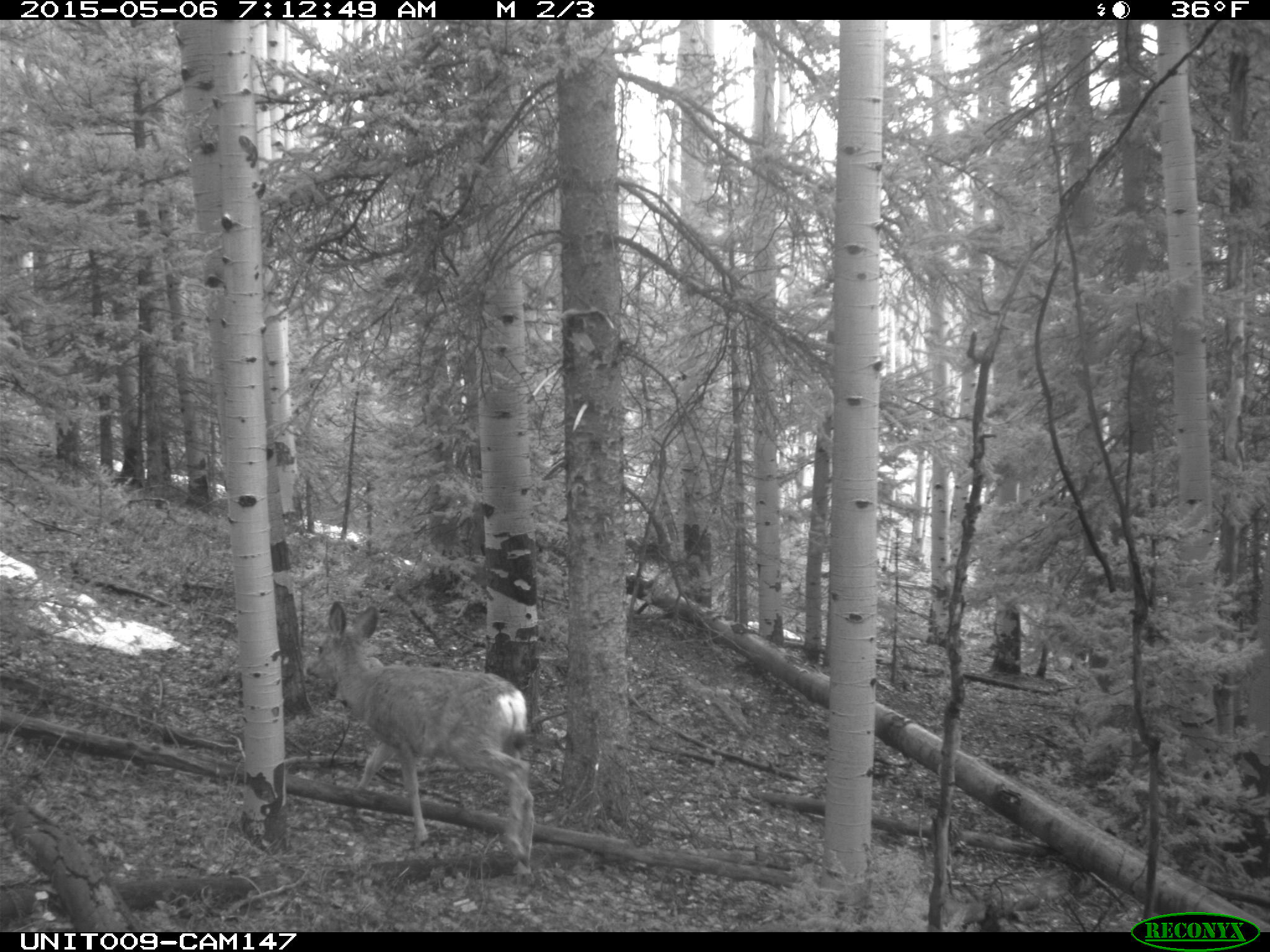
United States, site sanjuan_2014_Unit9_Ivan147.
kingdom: Animalia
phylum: Chordata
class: Mammalia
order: Artiodactyla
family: Cervidae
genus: Odocoileus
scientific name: Odocoileus hemionus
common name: mule deer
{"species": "Odocoileus hemionus (mule deer)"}